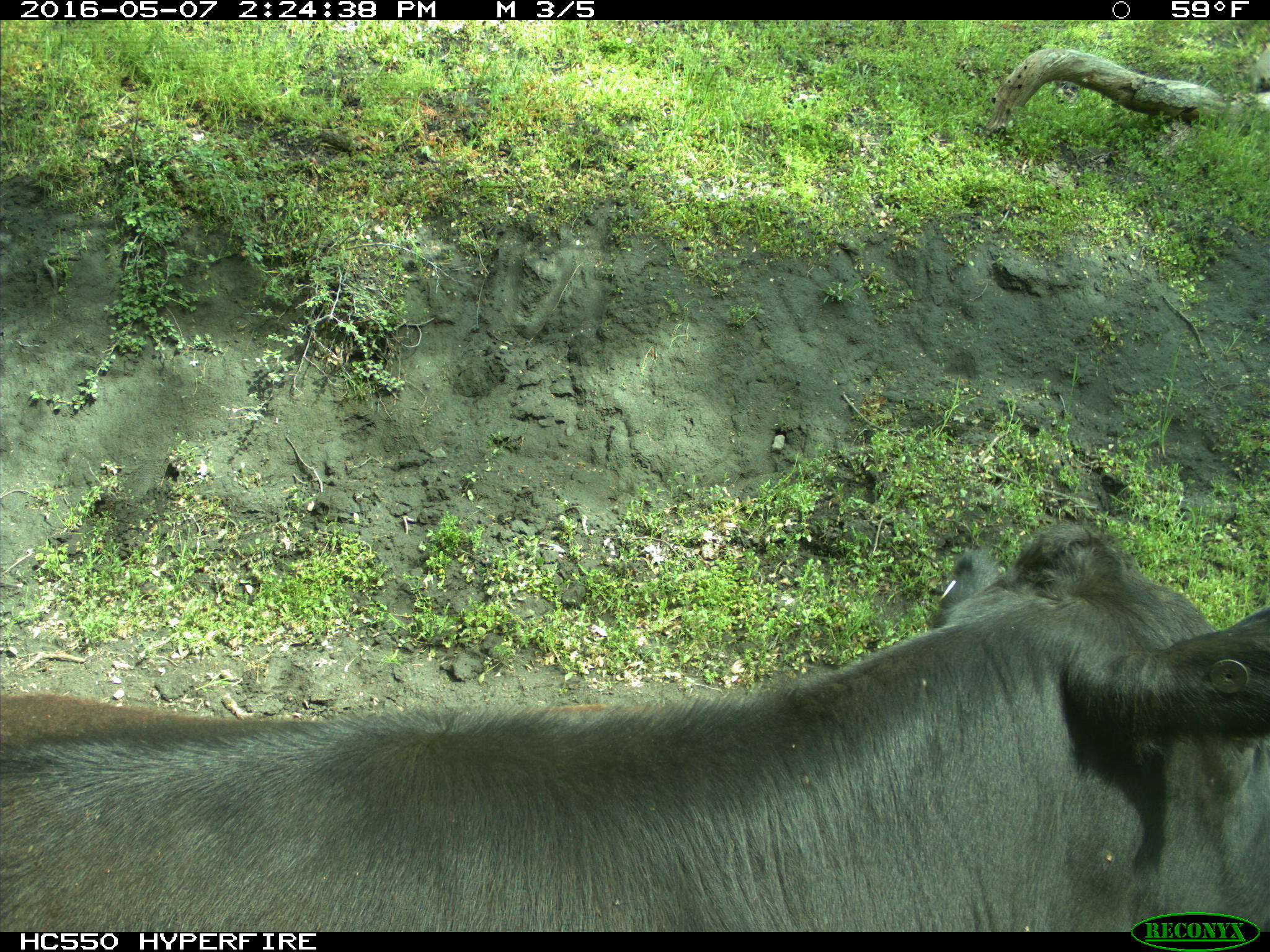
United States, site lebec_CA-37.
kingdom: Animalia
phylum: Chordata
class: Mammalia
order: Artiodactyla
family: Bovidae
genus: Bos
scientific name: Bos taurus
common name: domestic cow